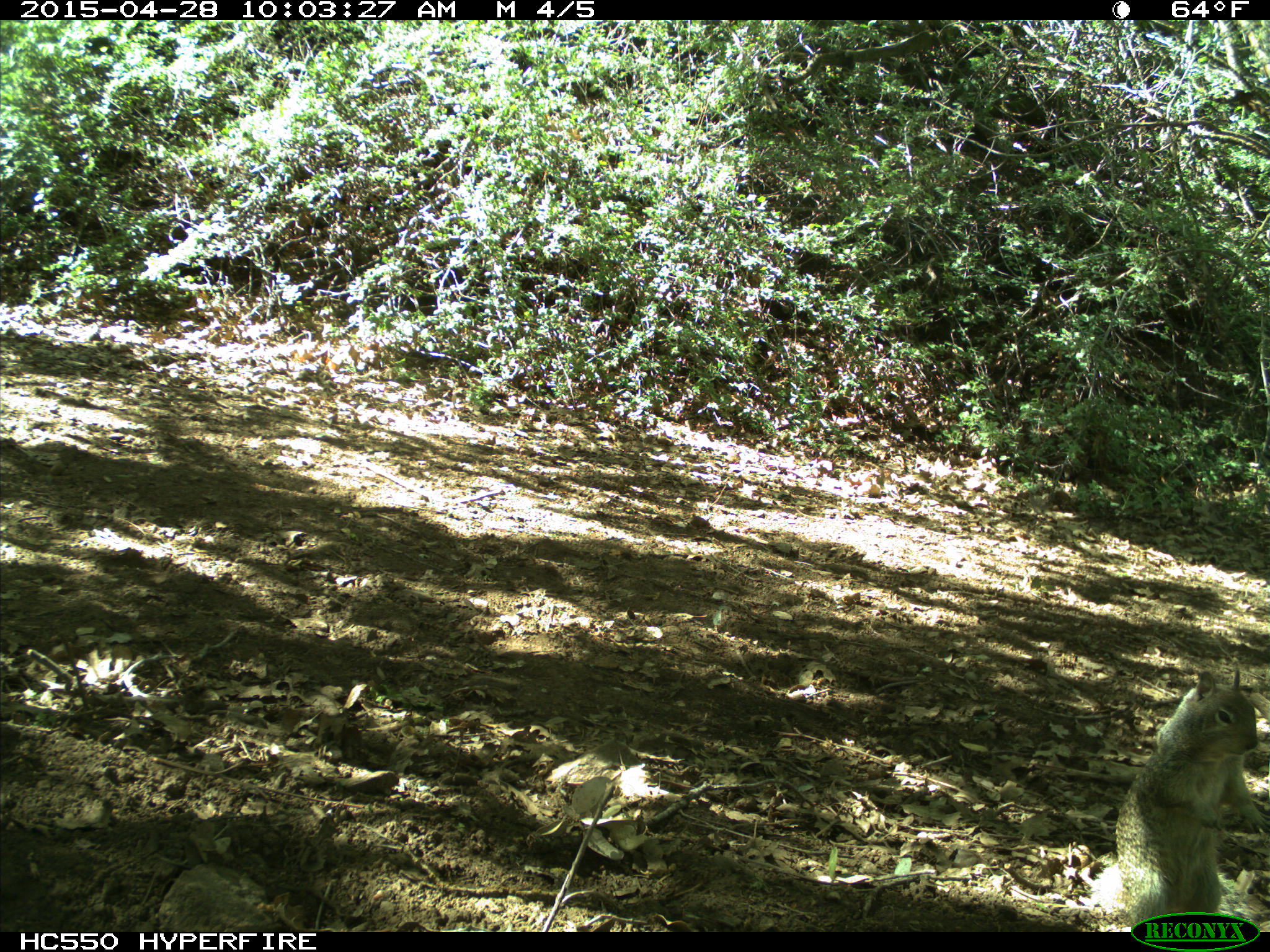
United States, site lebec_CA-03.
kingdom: Animalia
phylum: Chordata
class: Mammalia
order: Rodentia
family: Sciuridae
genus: Otospermophilus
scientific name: Otospermophilus beecheyi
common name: california ground squirrel